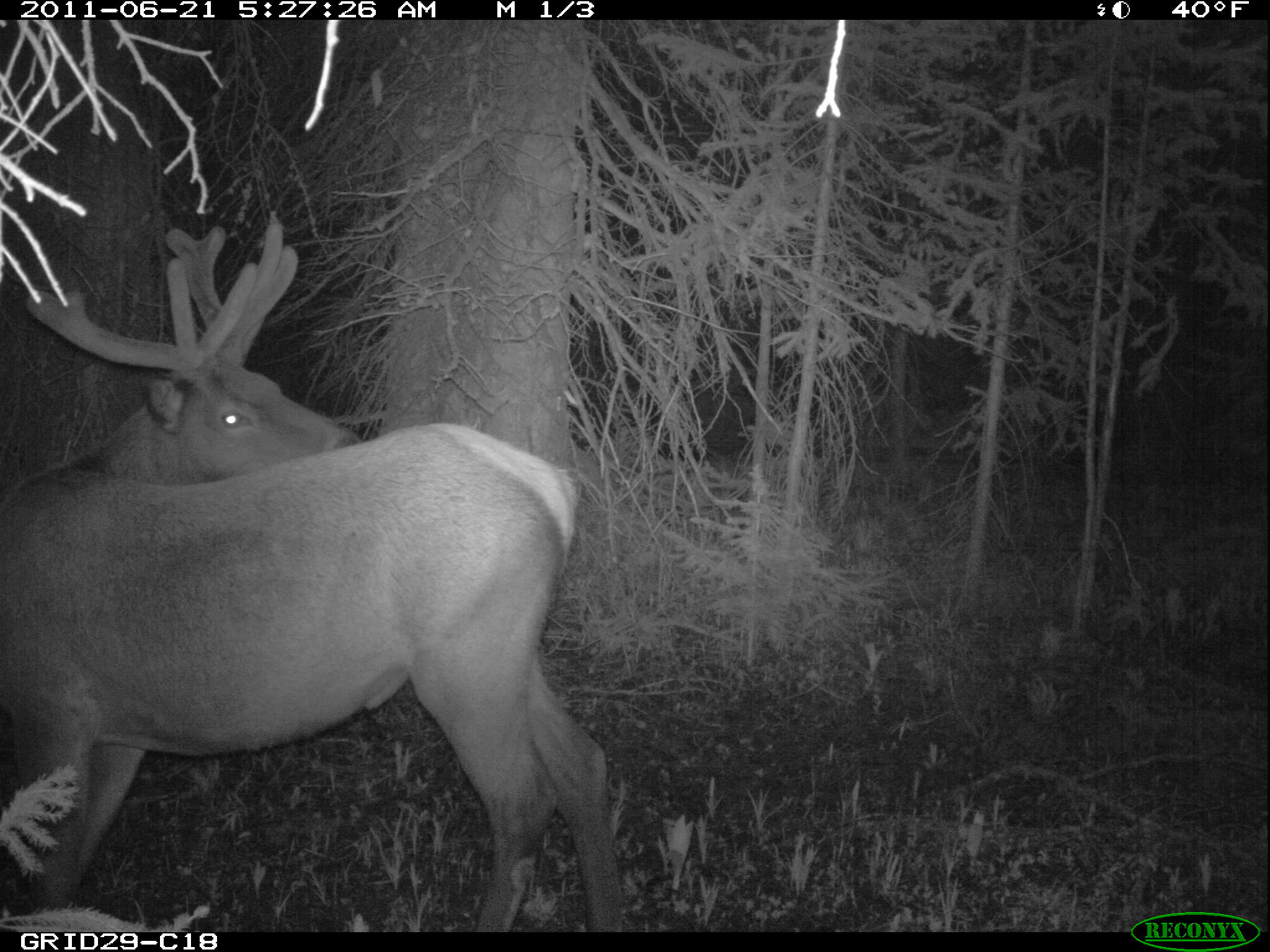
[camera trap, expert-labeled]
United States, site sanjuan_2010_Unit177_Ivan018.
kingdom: Animalia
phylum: Chordata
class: Mammalia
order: Artiodactyla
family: Cervidae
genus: Cervus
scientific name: Cervus elaphus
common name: red deer